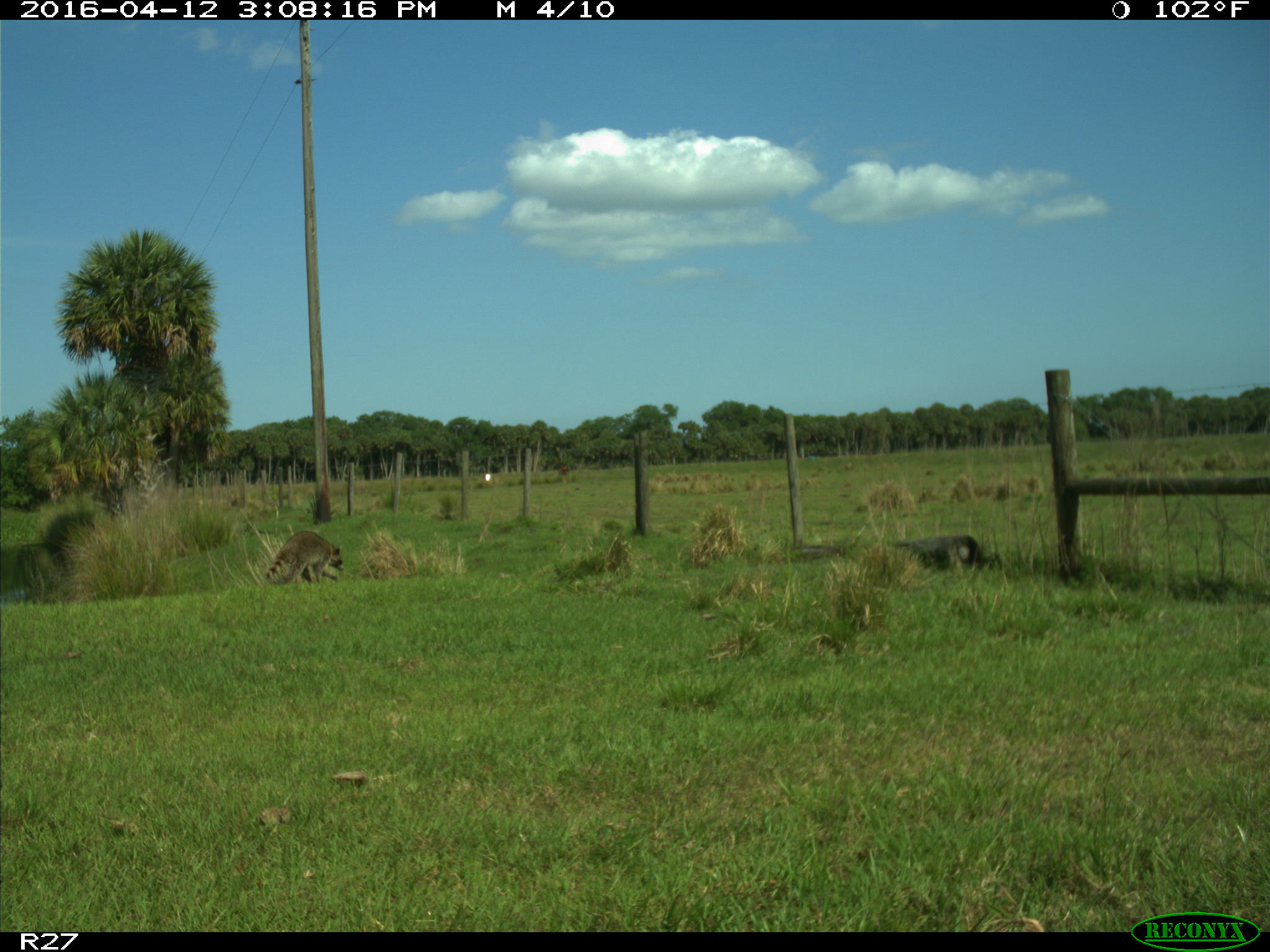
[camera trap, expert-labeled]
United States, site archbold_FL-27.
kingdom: Animalia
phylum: Chordata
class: Mammalia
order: Carnivora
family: Procyonidae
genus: Procyon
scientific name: Procyon lotor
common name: common raccoon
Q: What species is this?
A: Procyon lotor (common raccoon).